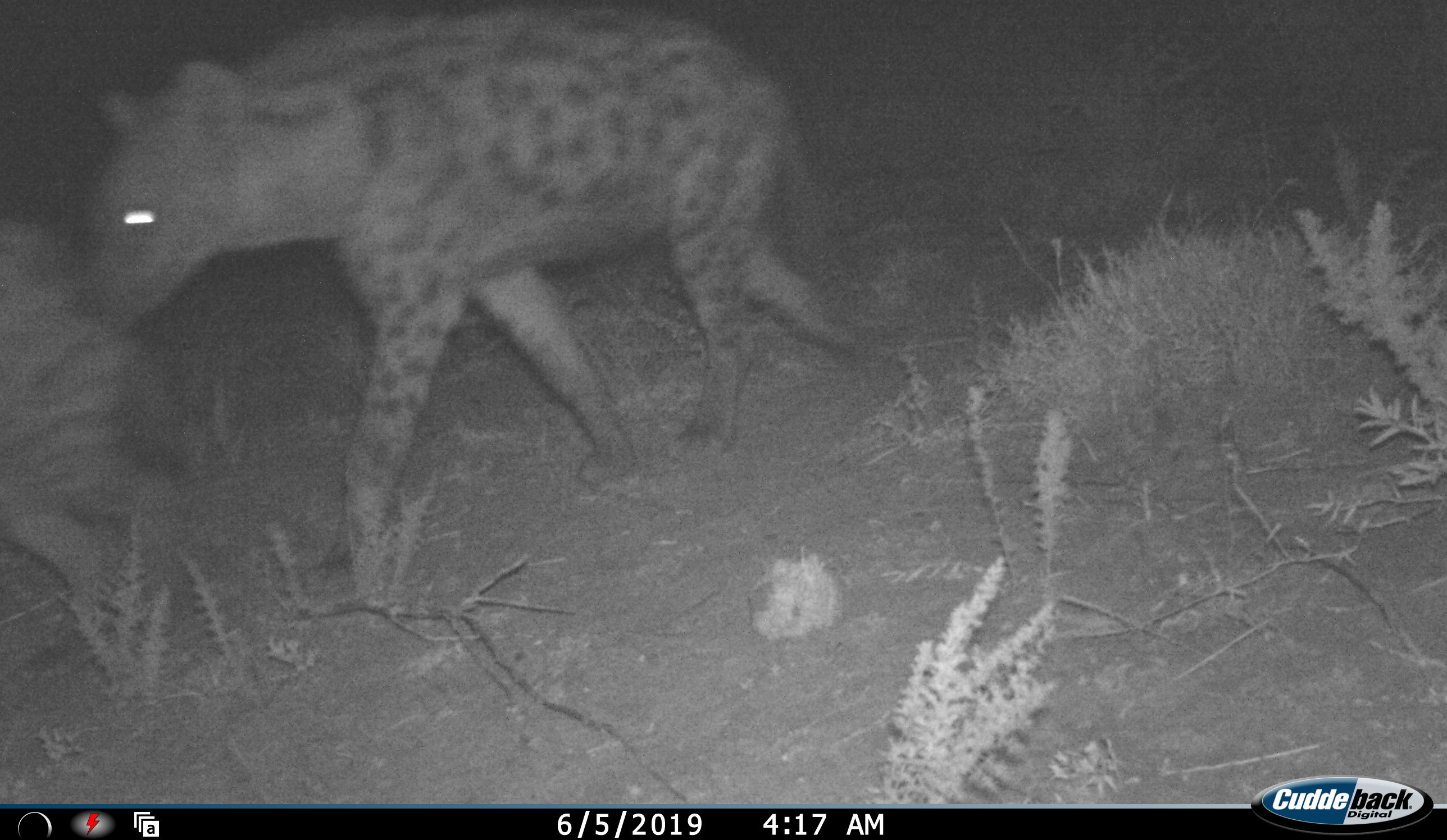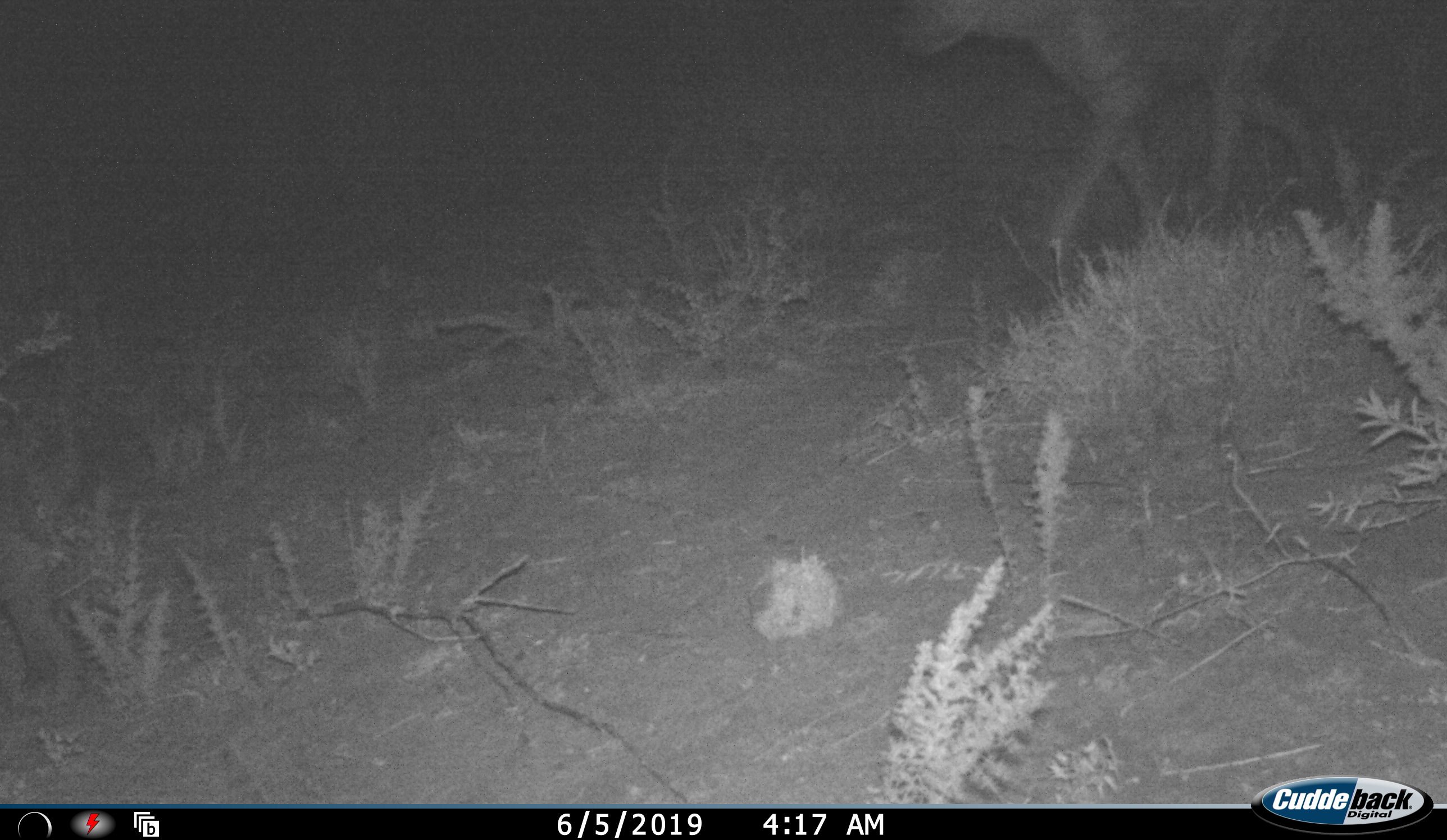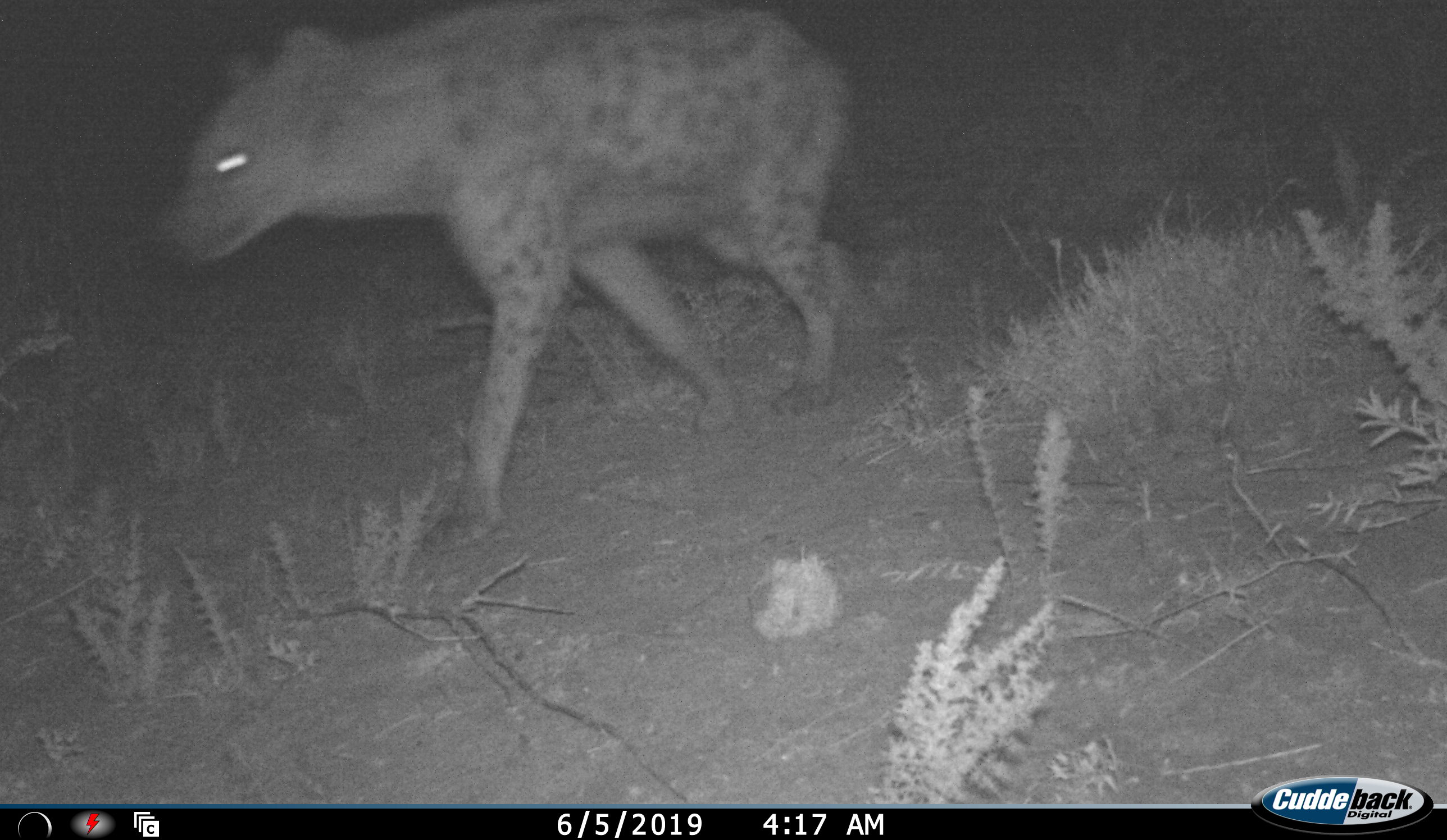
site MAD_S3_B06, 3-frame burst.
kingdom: Animalia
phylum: Chordata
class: Mammalia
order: Carnivora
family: Hyaenidae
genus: Crocuta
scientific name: Crocuta crocuta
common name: spotted hyena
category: hyenaspotted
Hyenaspotted (spotted hyena) (Crocuta crocuta), count 2. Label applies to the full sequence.